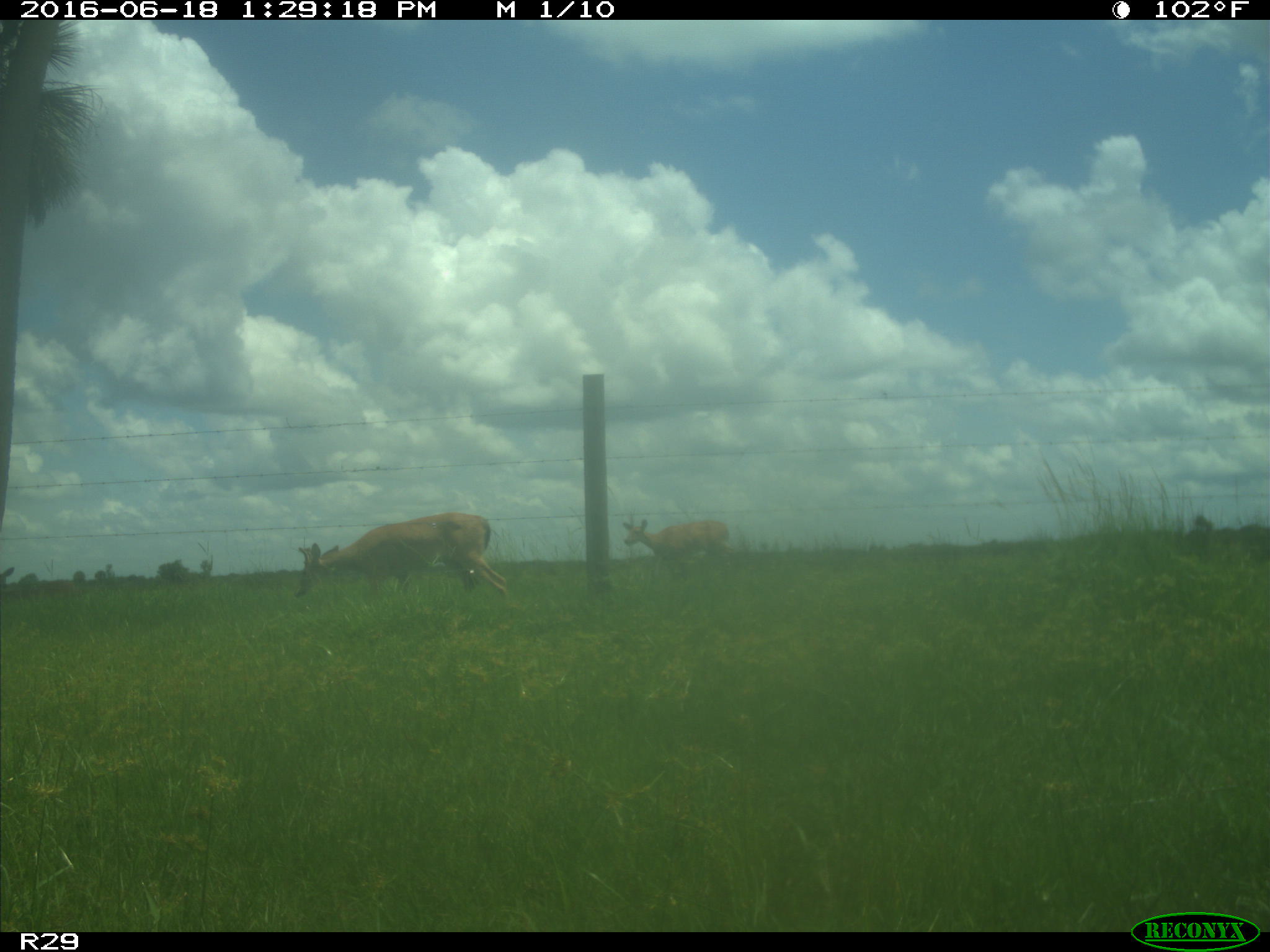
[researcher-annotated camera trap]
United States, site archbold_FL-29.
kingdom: Animalia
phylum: Chordata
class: Mammalia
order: Artiodactyla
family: Cervidae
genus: Odocoileus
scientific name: Odocoileus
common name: deer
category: unidentified deer